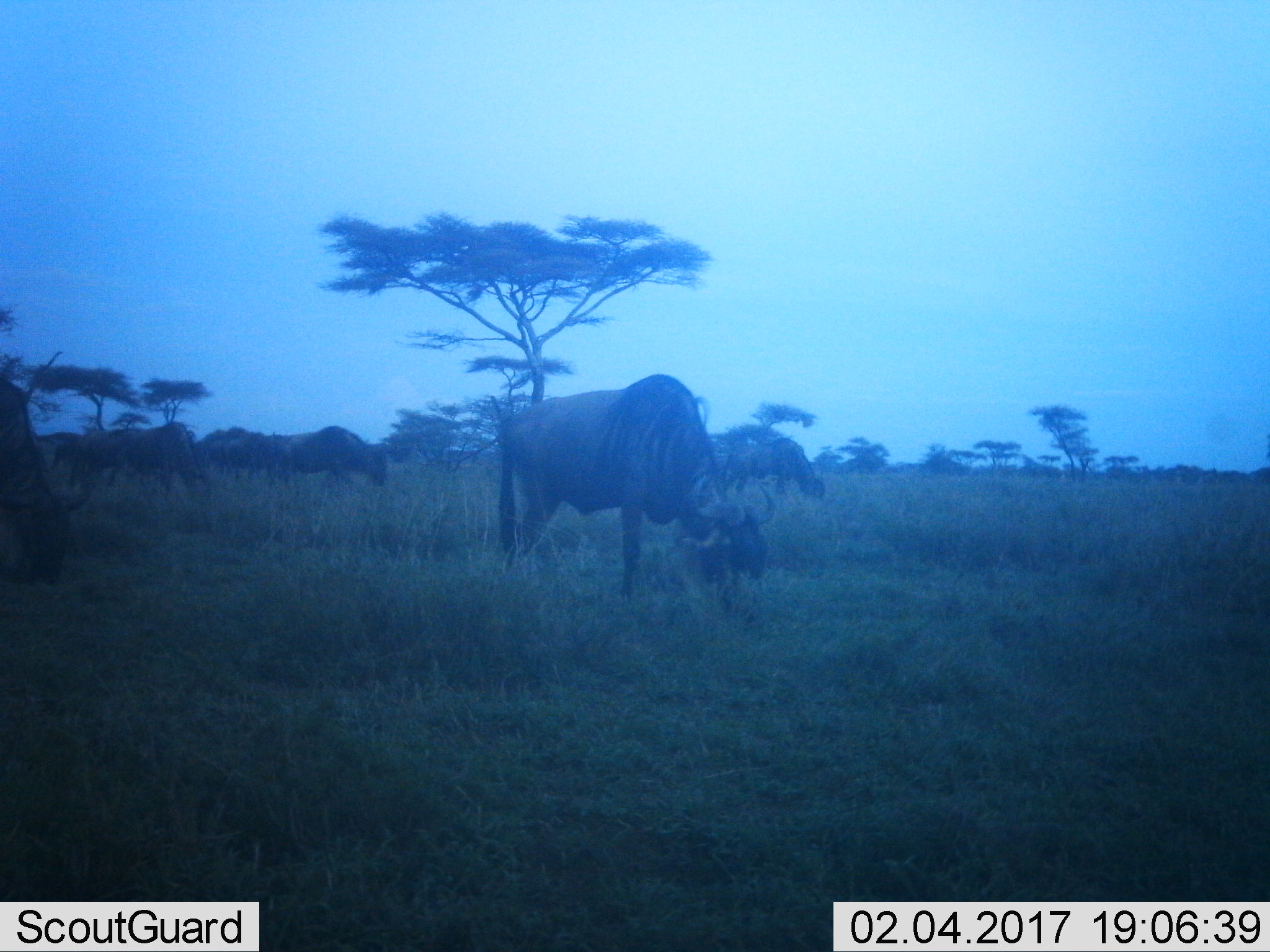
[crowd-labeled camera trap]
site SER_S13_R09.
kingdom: Animalia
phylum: Chordata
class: Mammalia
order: Artiodactyla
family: Bovidae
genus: Connochaetes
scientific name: Connochaetes taurinus taurinus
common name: blue wildebeest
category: wildebeestblue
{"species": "wildebeestblue (blue wildebeest) (Connochaetes taurinus taurinus)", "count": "8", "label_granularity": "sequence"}